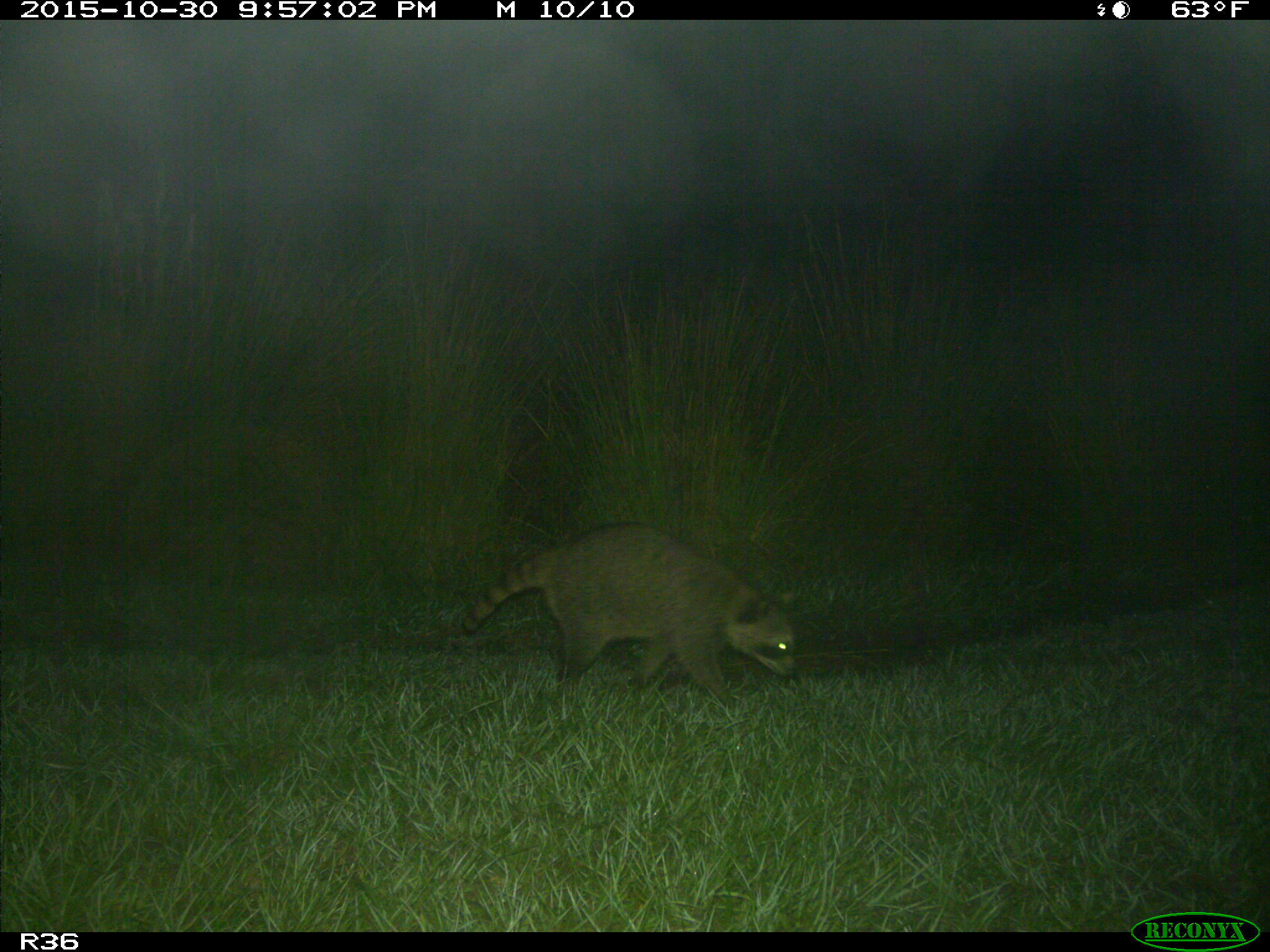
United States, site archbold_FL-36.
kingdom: Animalia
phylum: Chordata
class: Mammalia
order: Carnivora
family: Procyonidae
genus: Procyon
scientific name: Procyon lotor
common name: common raccoon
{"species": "Procyon lotor (common raccoon)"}